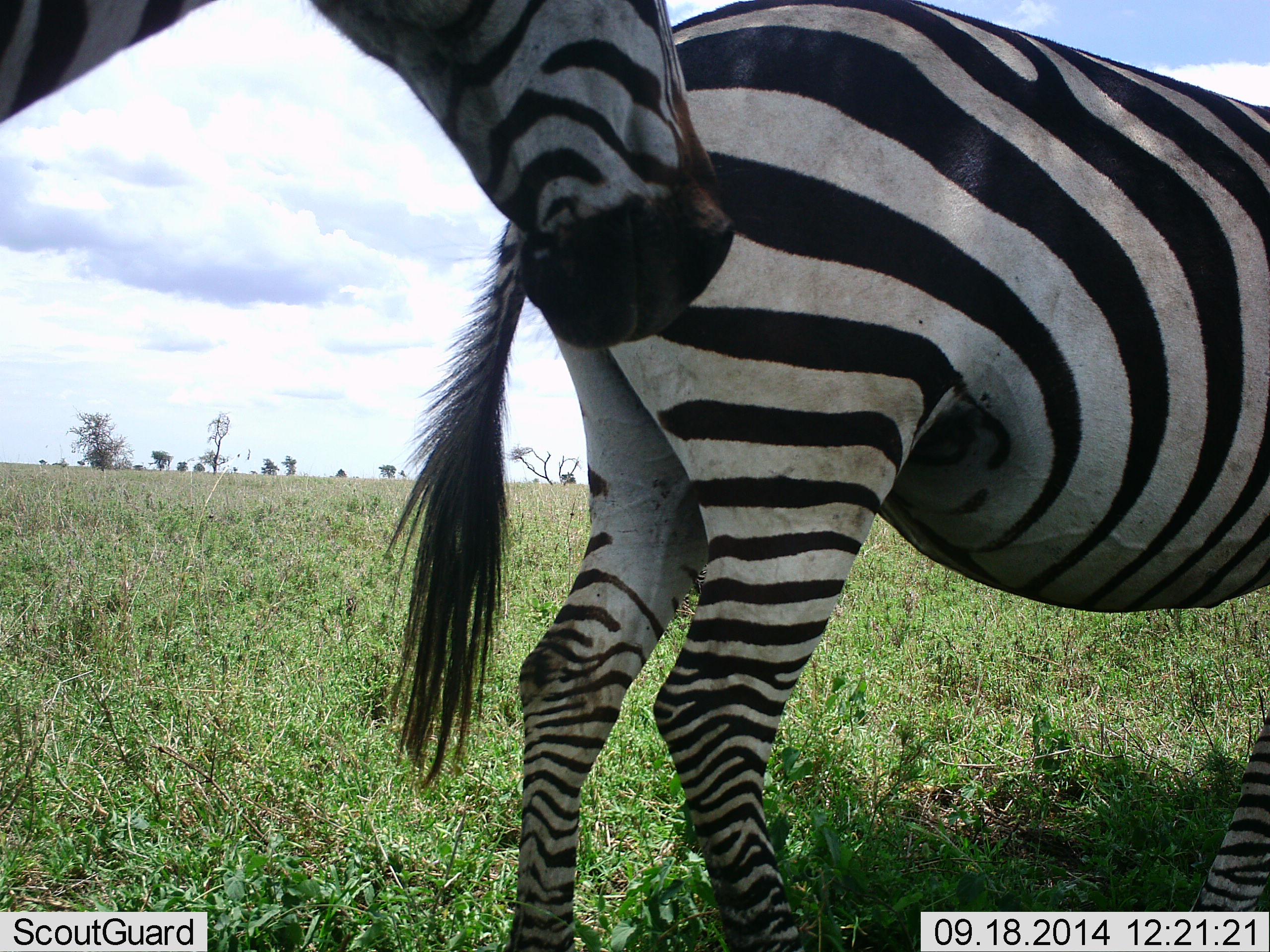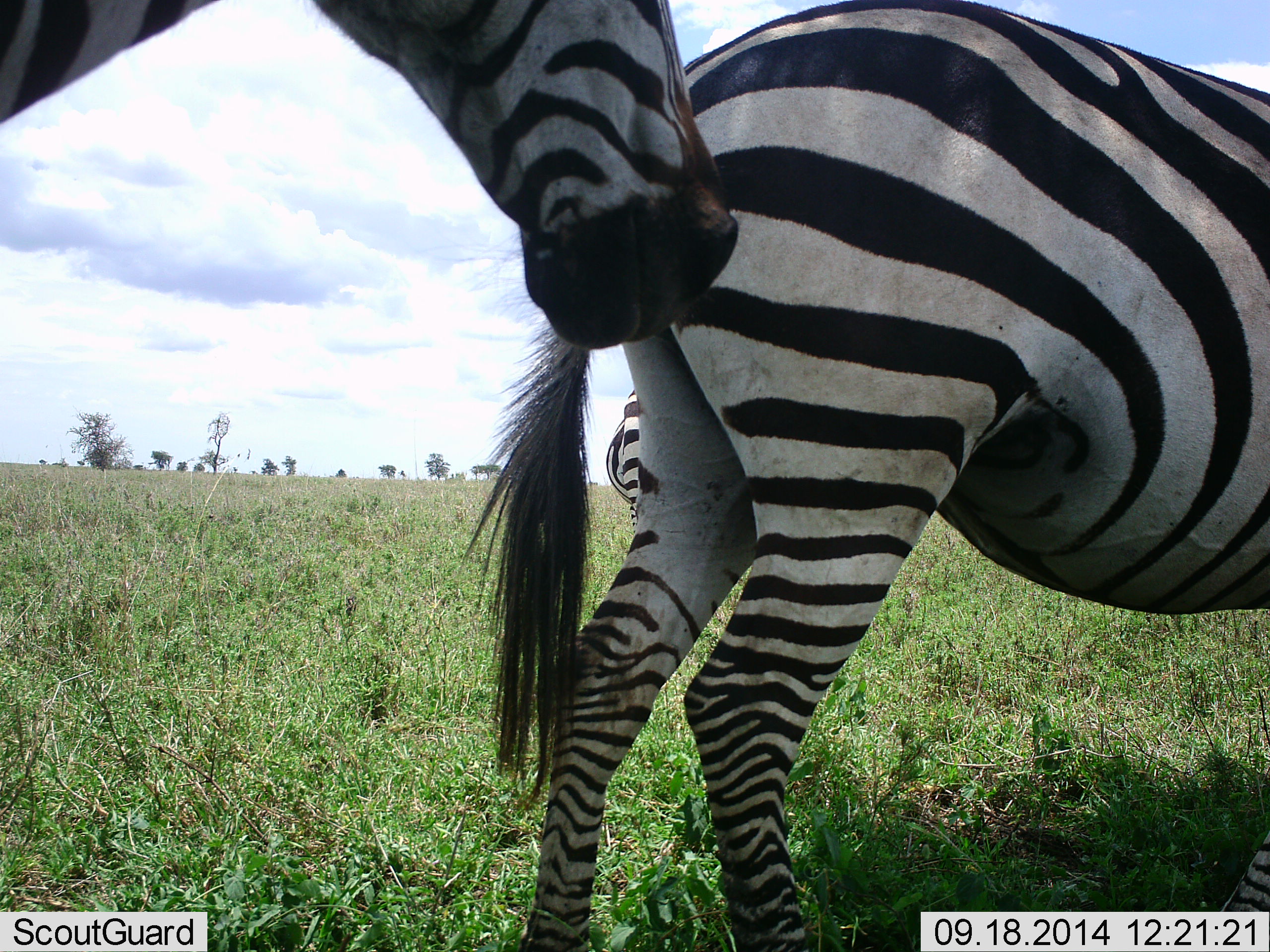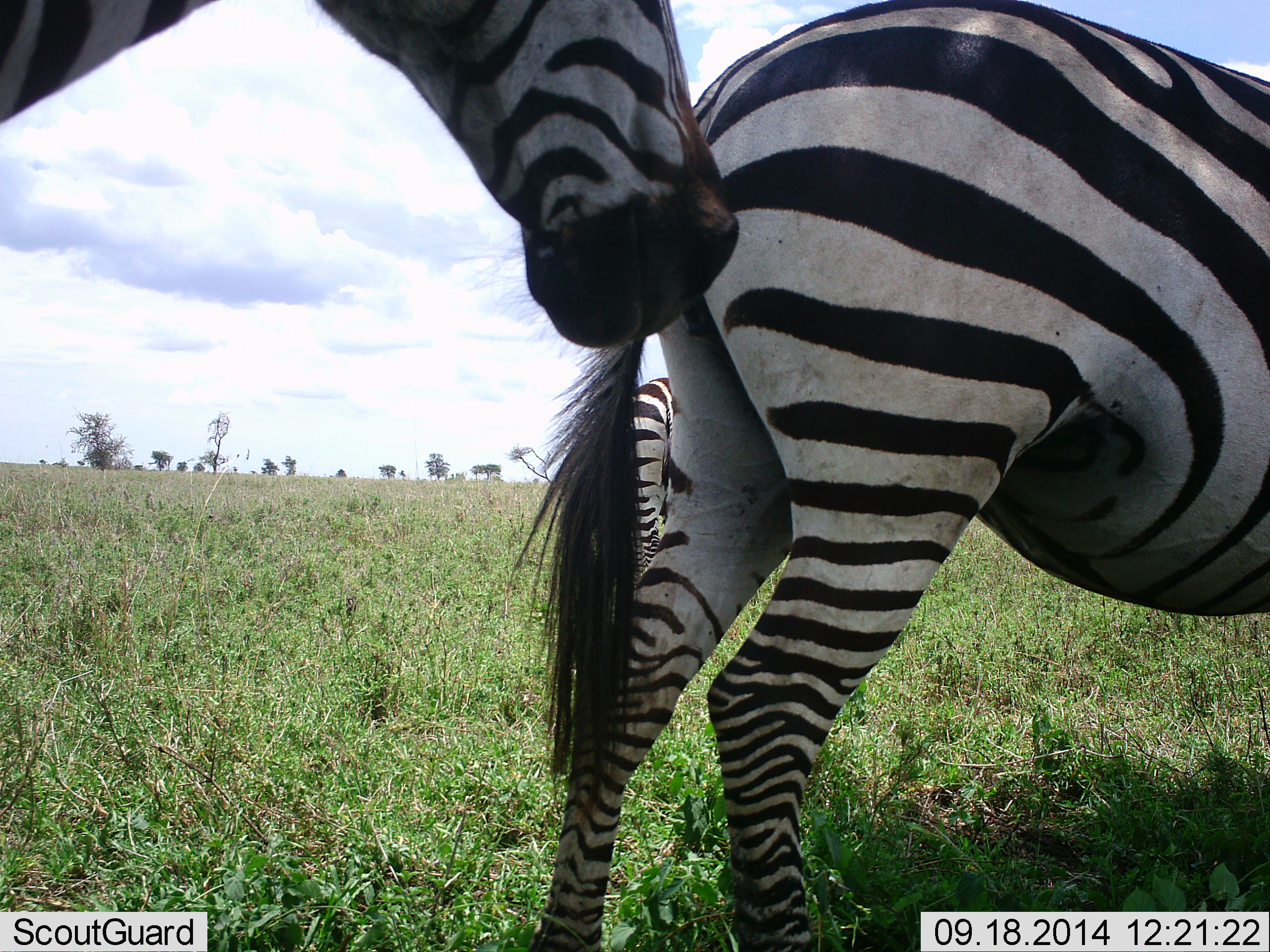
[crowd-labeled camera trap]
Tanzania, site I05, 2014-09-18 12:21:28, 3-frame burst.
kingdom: Animalia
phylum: Chordata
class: Mammalia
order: Perissodactyla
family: Equidae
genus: Equus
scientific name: Equus quagga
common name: plains zebra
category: zebra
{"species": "zebra (plains zebra) (Equus quagga)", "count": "3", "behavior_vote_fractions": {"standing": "100%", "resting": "0%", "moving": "10%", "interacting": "10%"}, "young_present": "0%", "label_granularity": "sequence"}